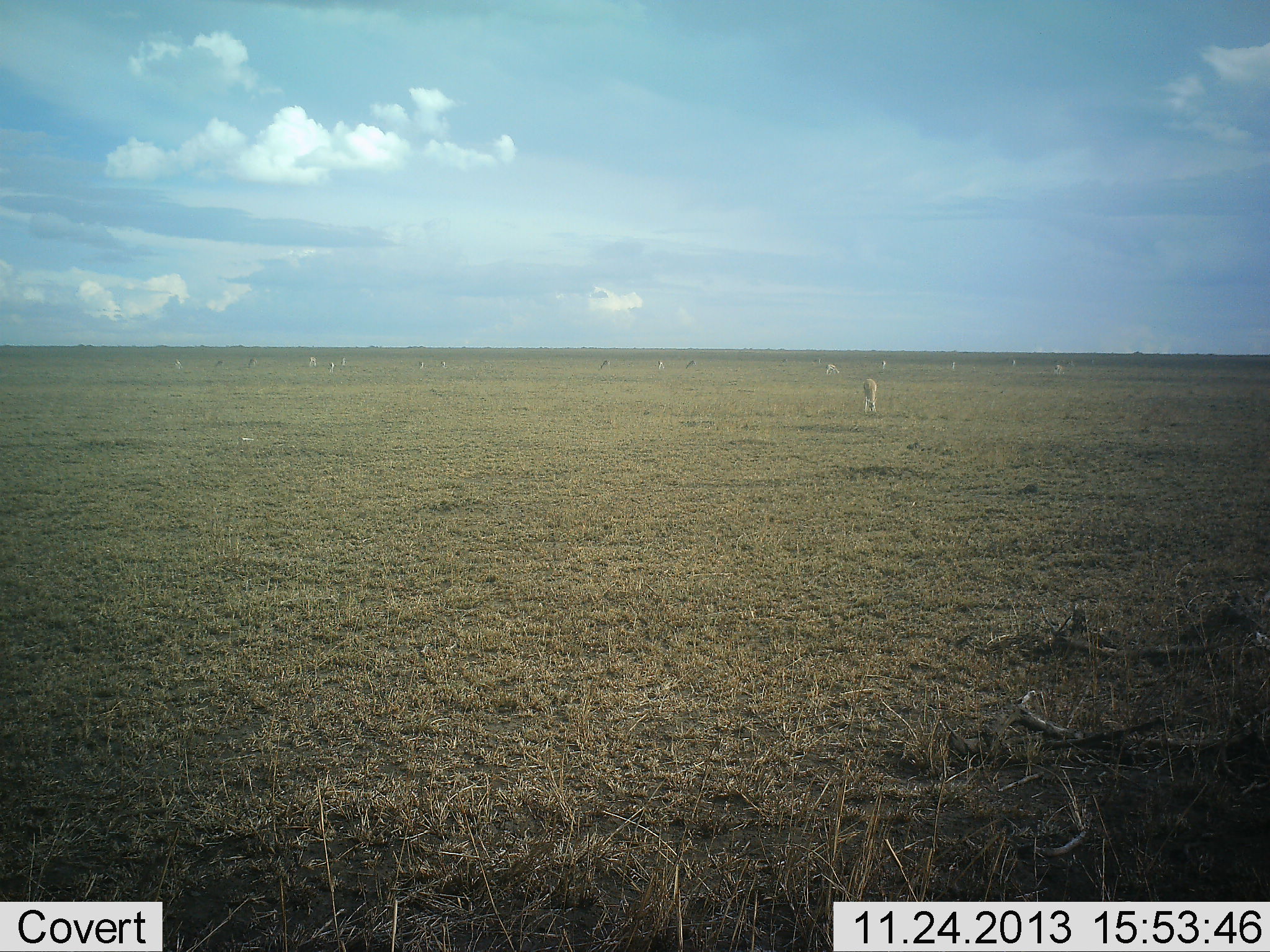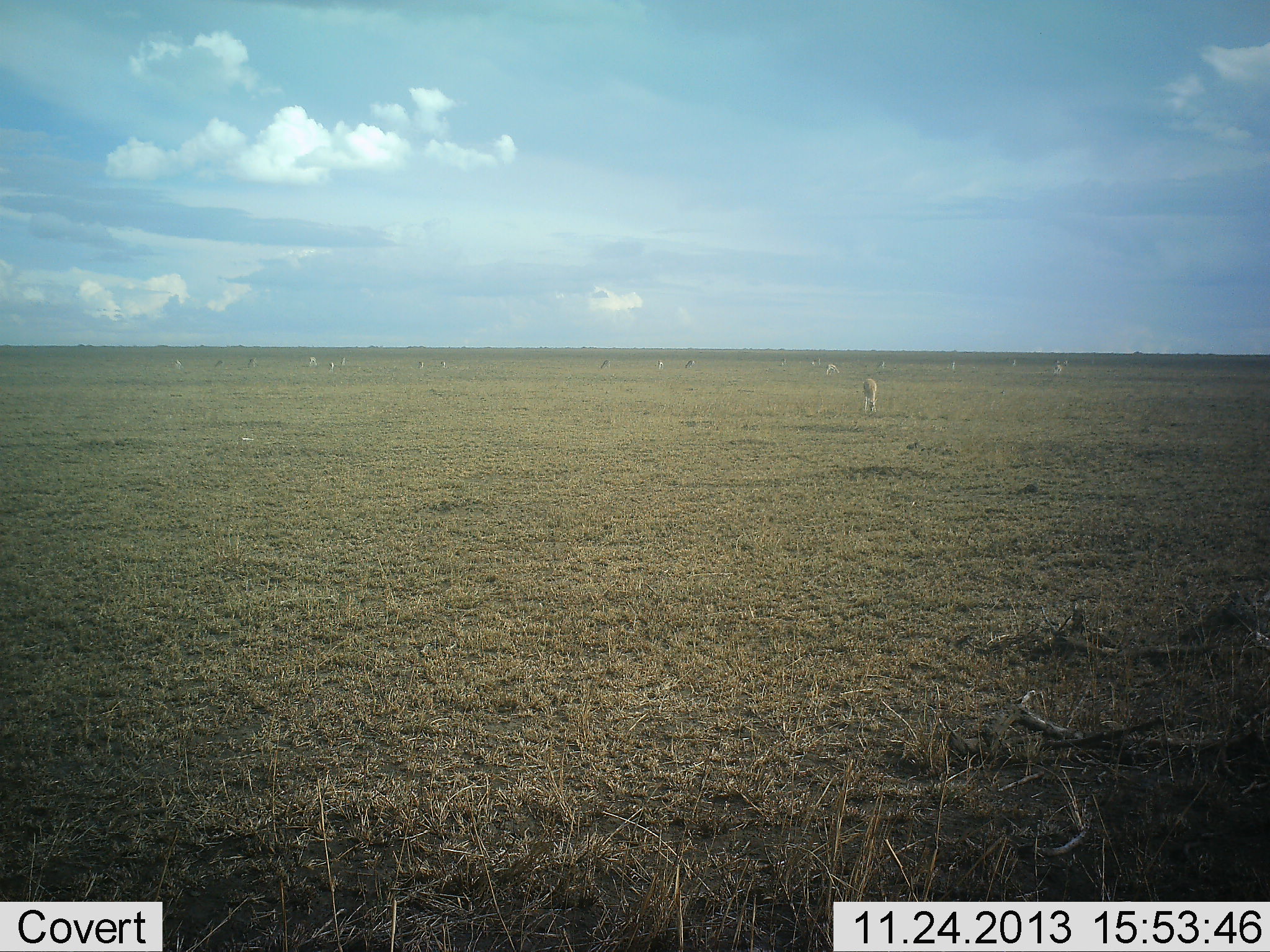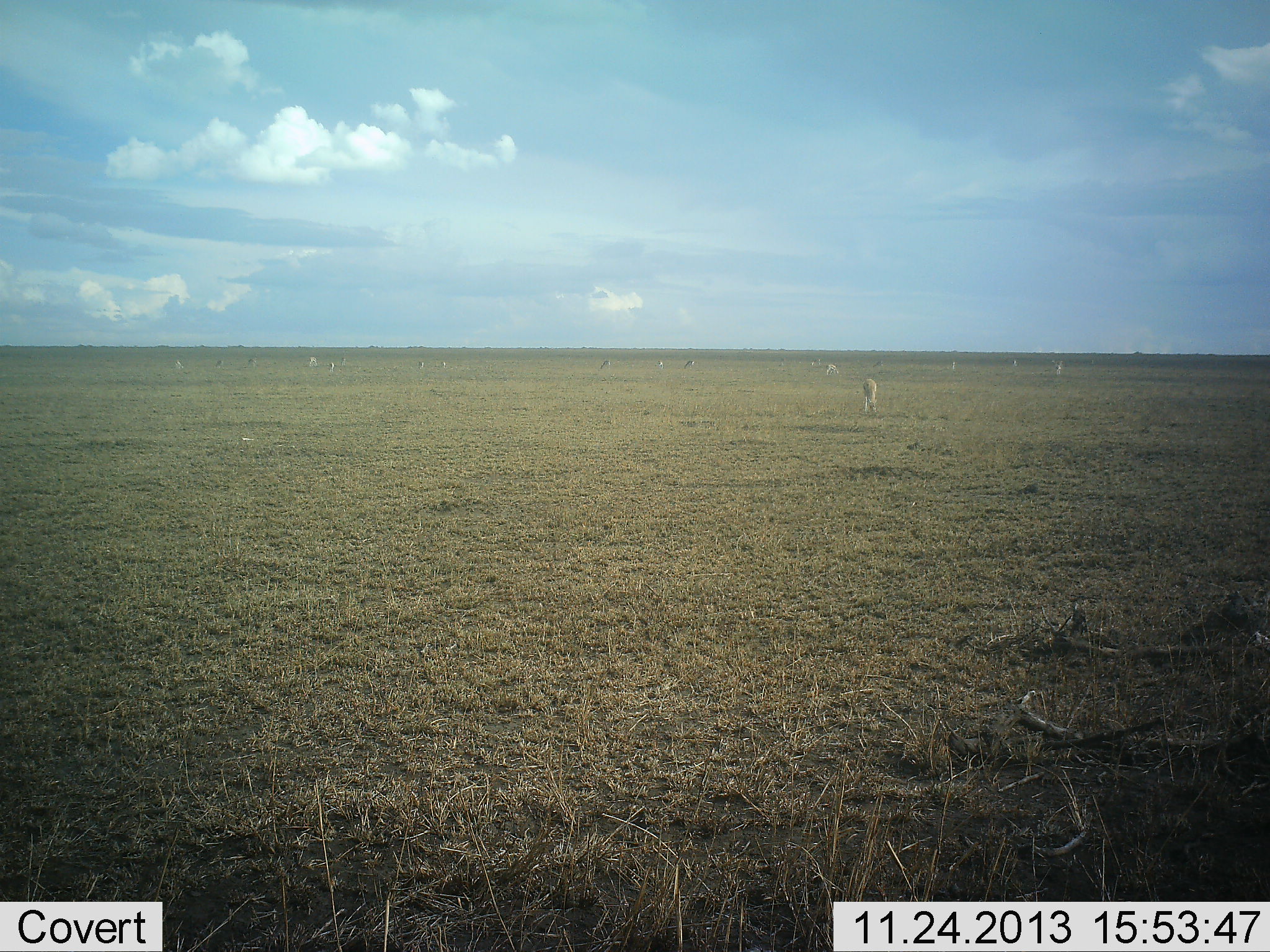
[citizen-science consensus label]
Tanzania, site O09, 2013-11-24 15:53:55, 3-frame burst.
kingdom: Animalia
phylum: Chordata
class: Mammalia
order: Artiodactyla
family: Bovidae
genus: Eudorcas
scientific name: Eudorcas thomsonii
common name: thomson's gazelle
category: gazellethomsons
Gazellethomsons (thomson's gazelle) (Eudorcas thomsonii), count 11-50. Behavior (volunteer vote fractions): standing 56%, resting 0%, moving 11%, interacting 0%. Young present (vote fraction): 0%. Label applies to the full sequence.